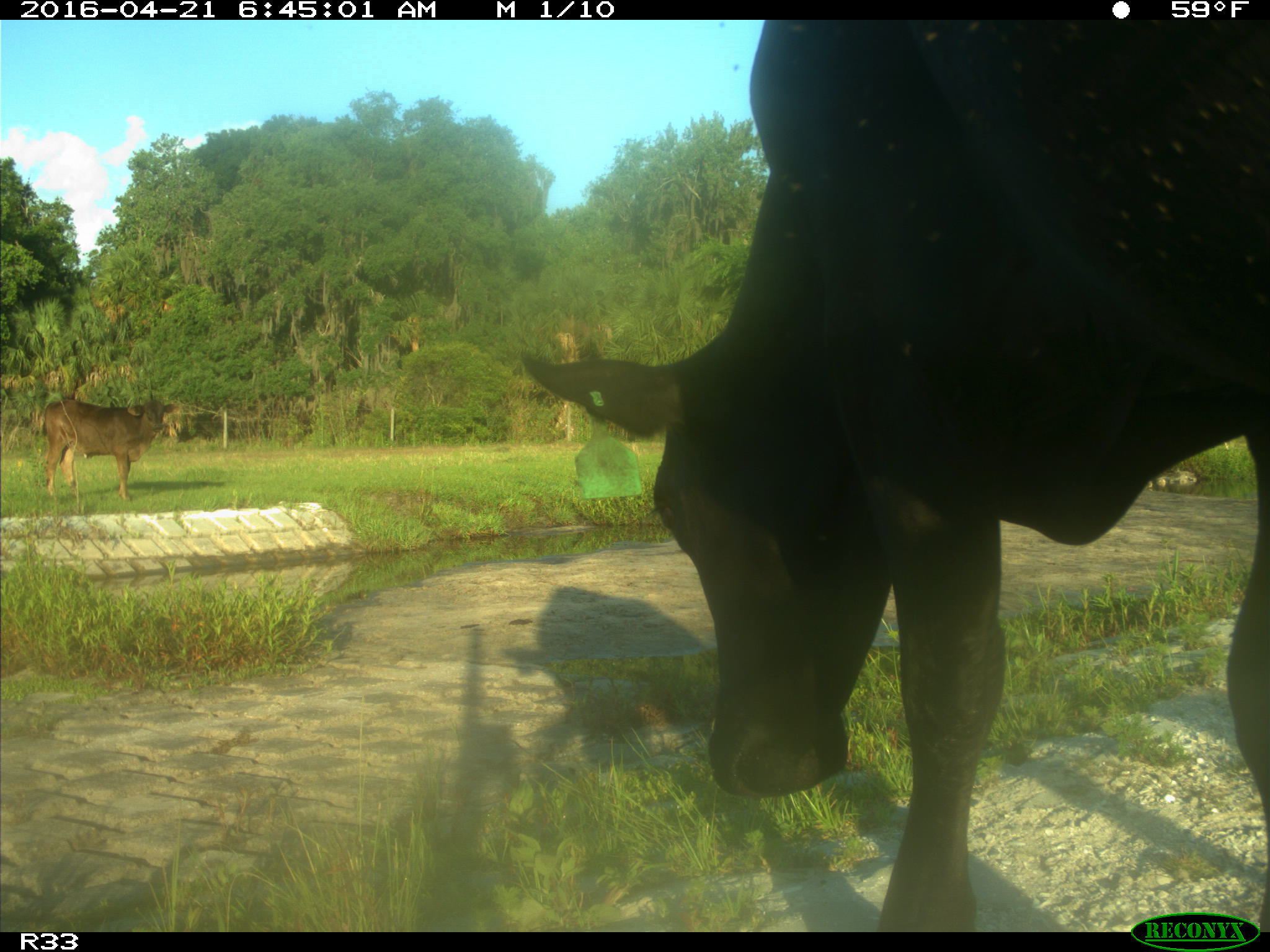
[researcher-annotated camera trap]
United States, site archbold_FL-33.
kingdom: Animalia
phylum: Chordata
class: Mammalia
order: Artiodactyla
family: Bovidae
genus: Bos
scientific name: Bos taurus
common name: domestic cow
Bos taurus (domestic cow).